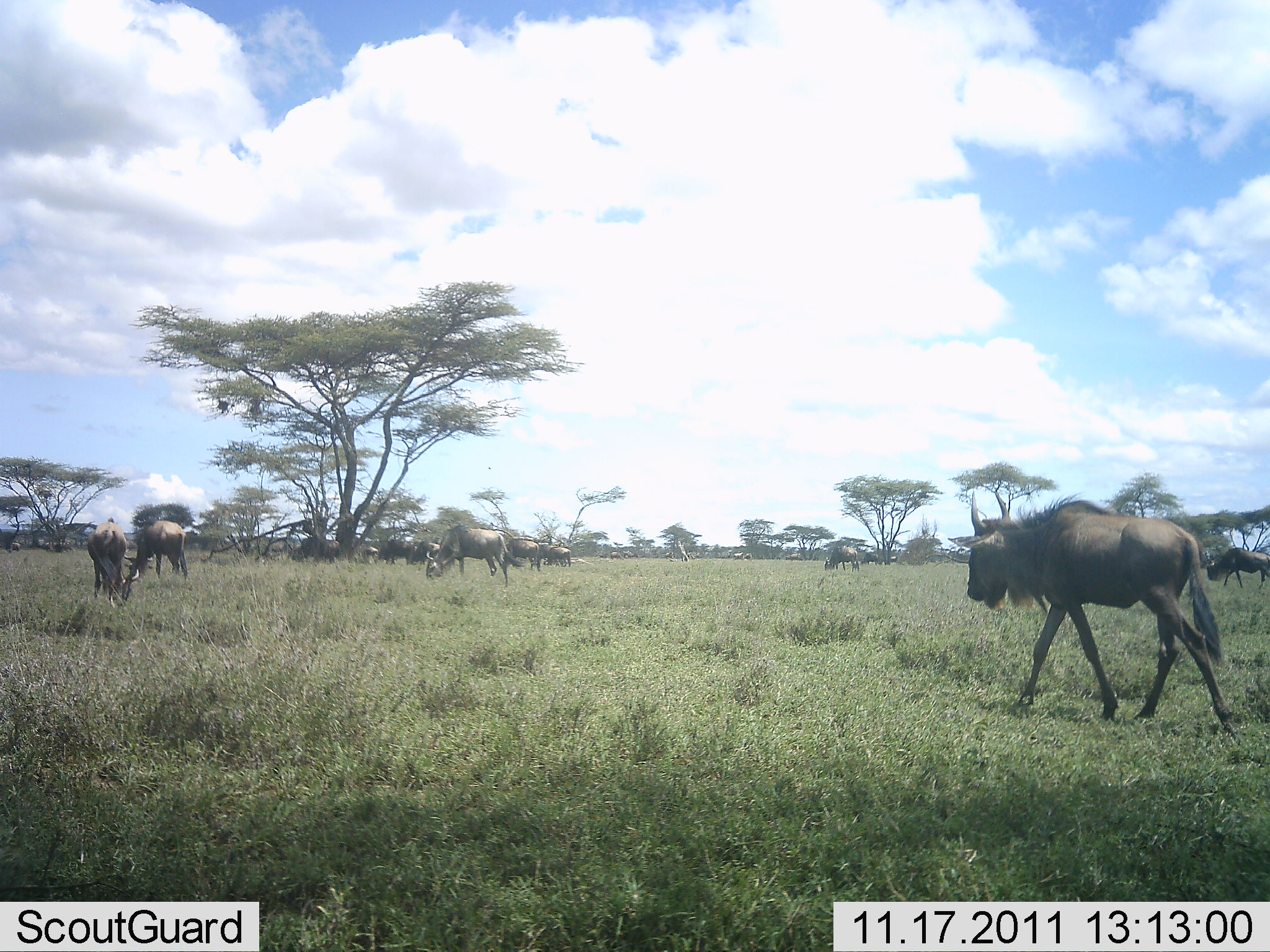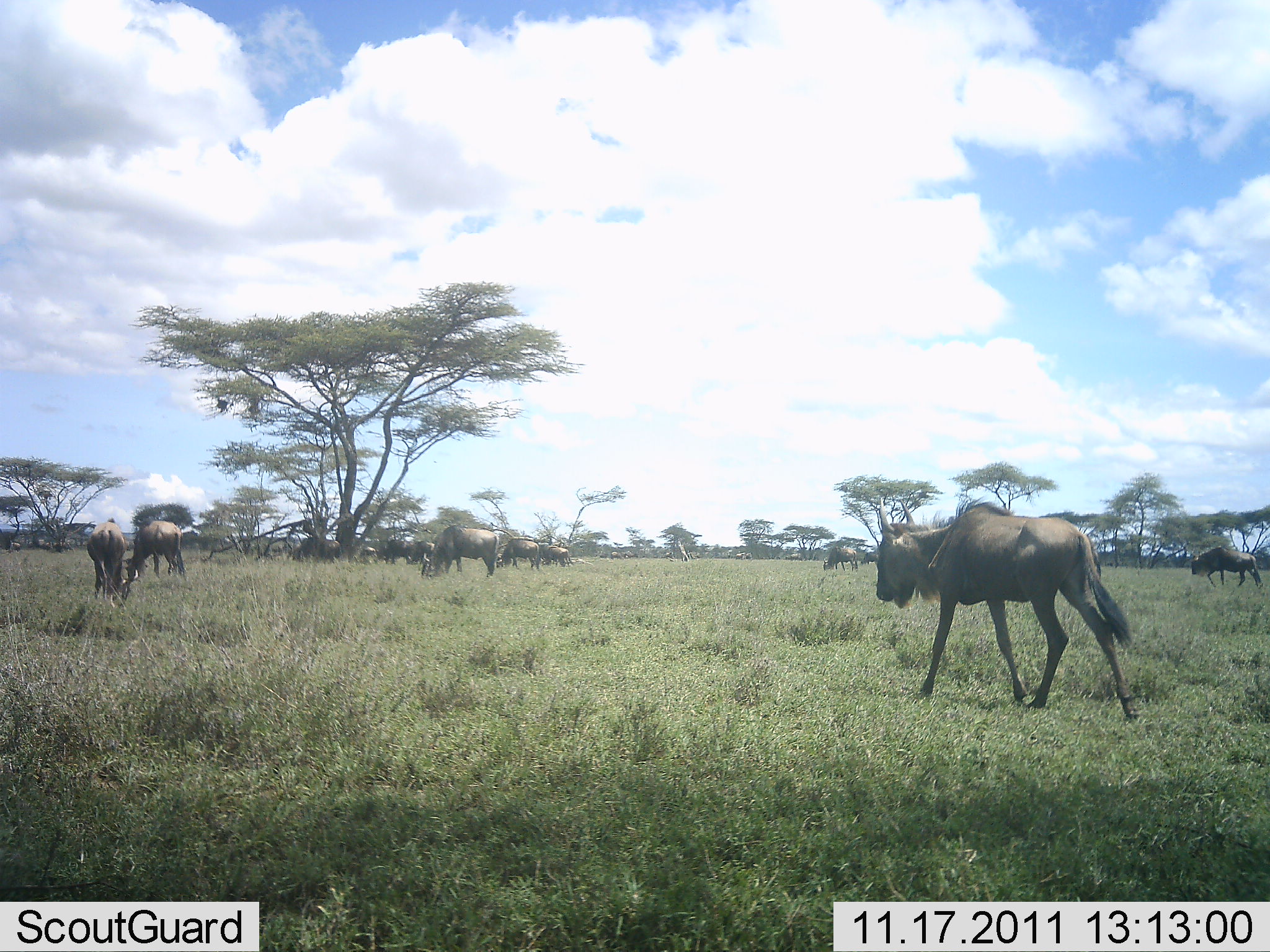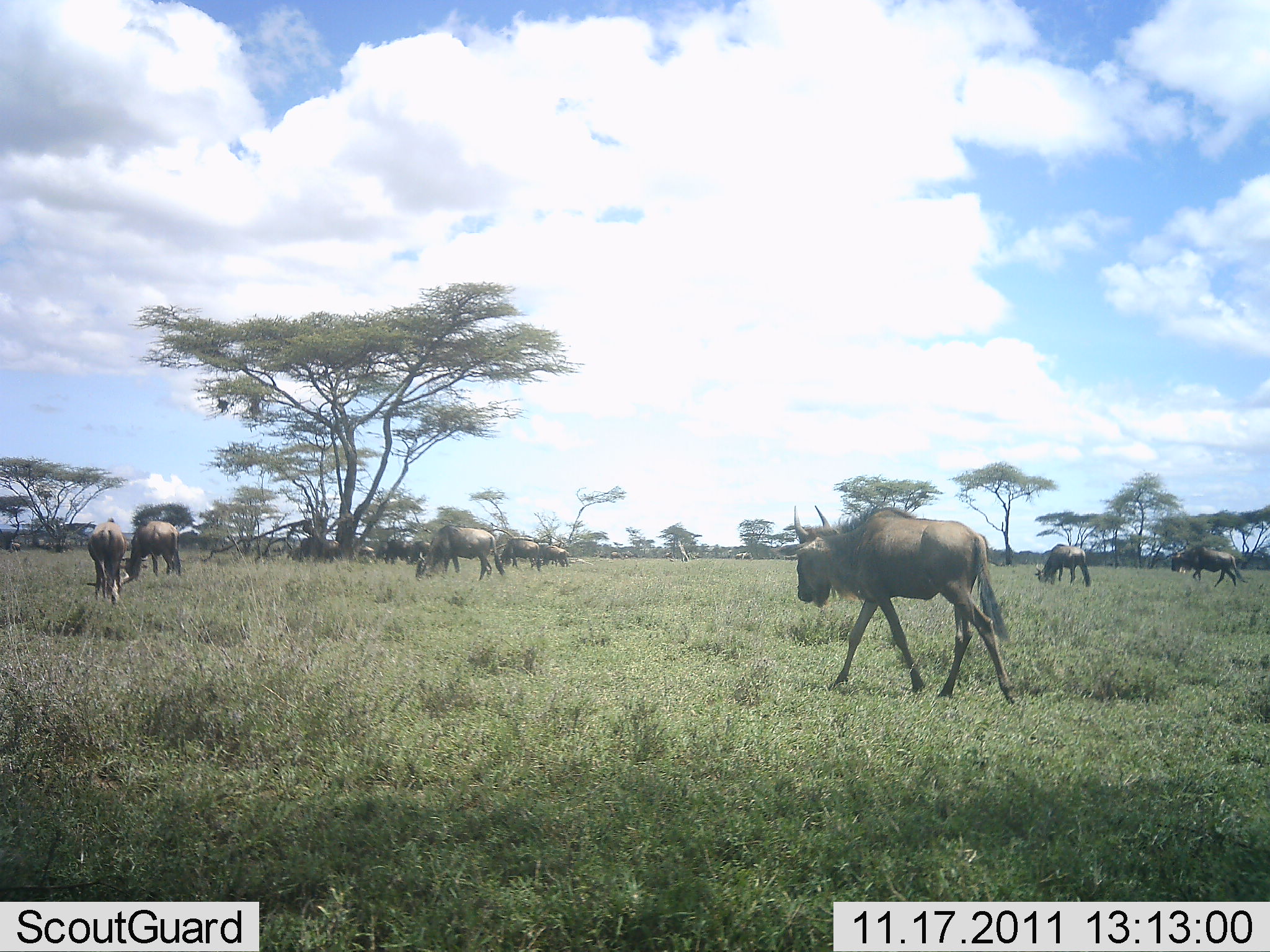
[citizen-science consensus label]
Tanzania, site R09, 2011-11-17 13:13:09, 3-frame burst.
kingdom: Animalia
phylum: Chordata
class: Mammalia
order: Artiodactyla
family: Bovidae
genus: Connochaetes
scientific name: Connochaetes taurinus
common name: blue wildebeest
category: wildebeest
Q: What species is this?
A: Wildebeest (blue wildebeest) (Connochaetes taurinus).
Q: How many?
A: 11-50.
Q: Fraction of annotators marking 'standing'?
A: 27%.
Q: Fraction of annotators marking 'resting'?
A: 0%.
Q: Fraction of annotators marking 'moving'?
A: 100%.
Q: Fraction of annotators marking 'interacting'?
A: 9%.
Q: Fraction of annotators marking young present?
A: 0%.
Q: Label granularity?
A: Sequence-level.